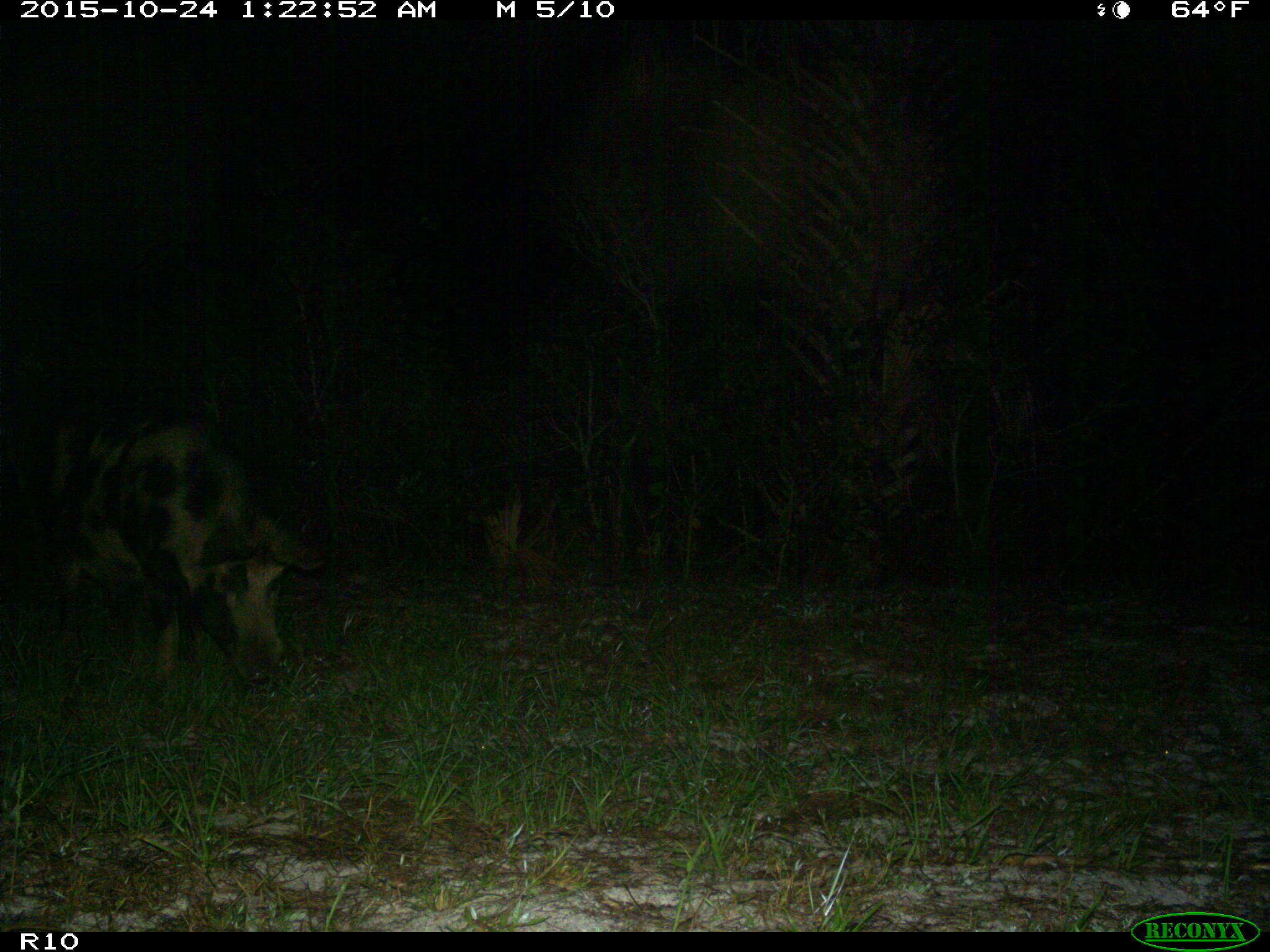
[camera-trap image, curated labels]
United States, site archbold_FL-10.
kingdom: Animalia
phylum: Chordata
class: Mammalia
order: Artiodactyla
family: Suidae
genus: Sus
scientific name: Sus scrofa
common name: wild boar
Sus scrofa (wild boar).